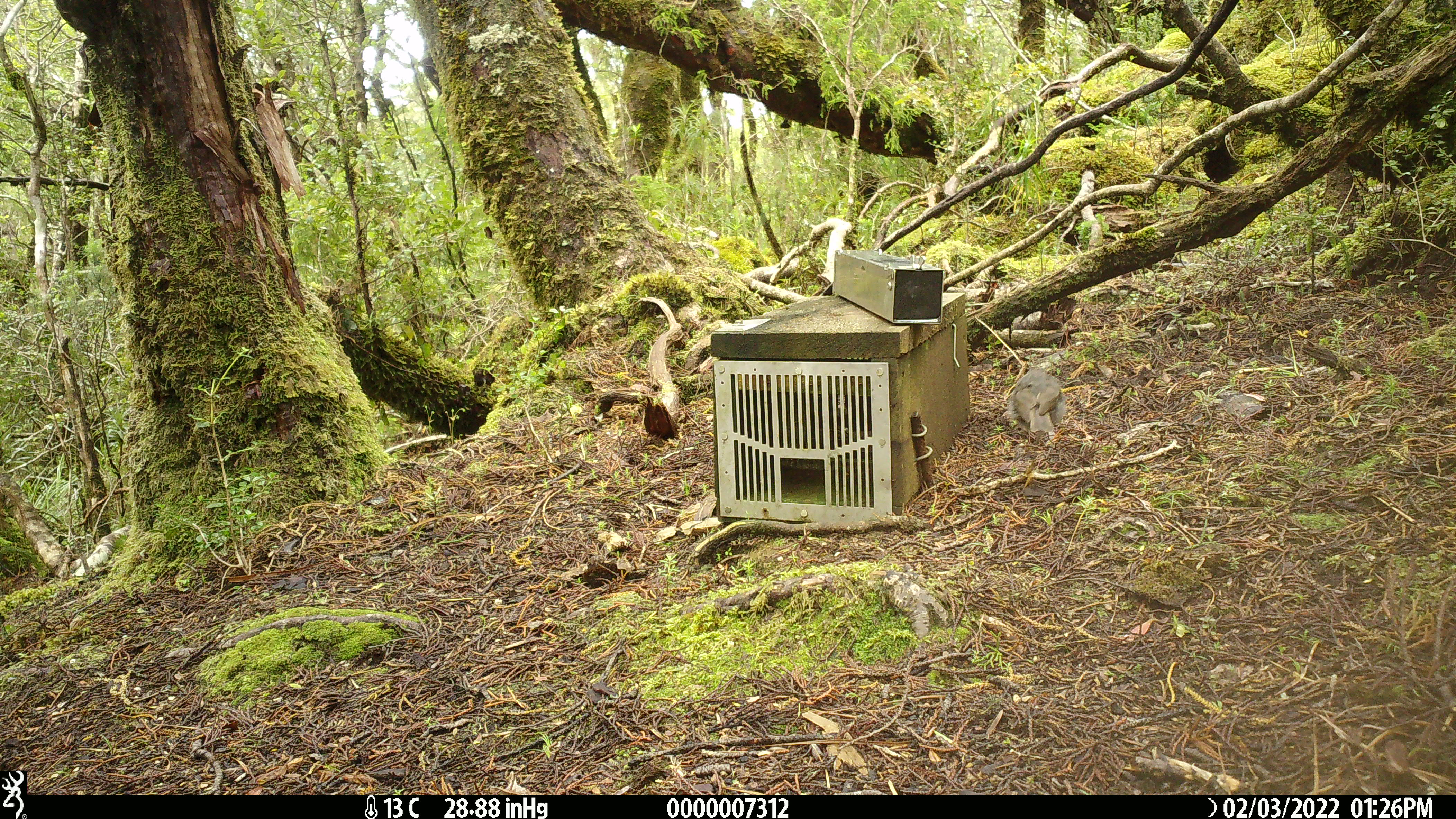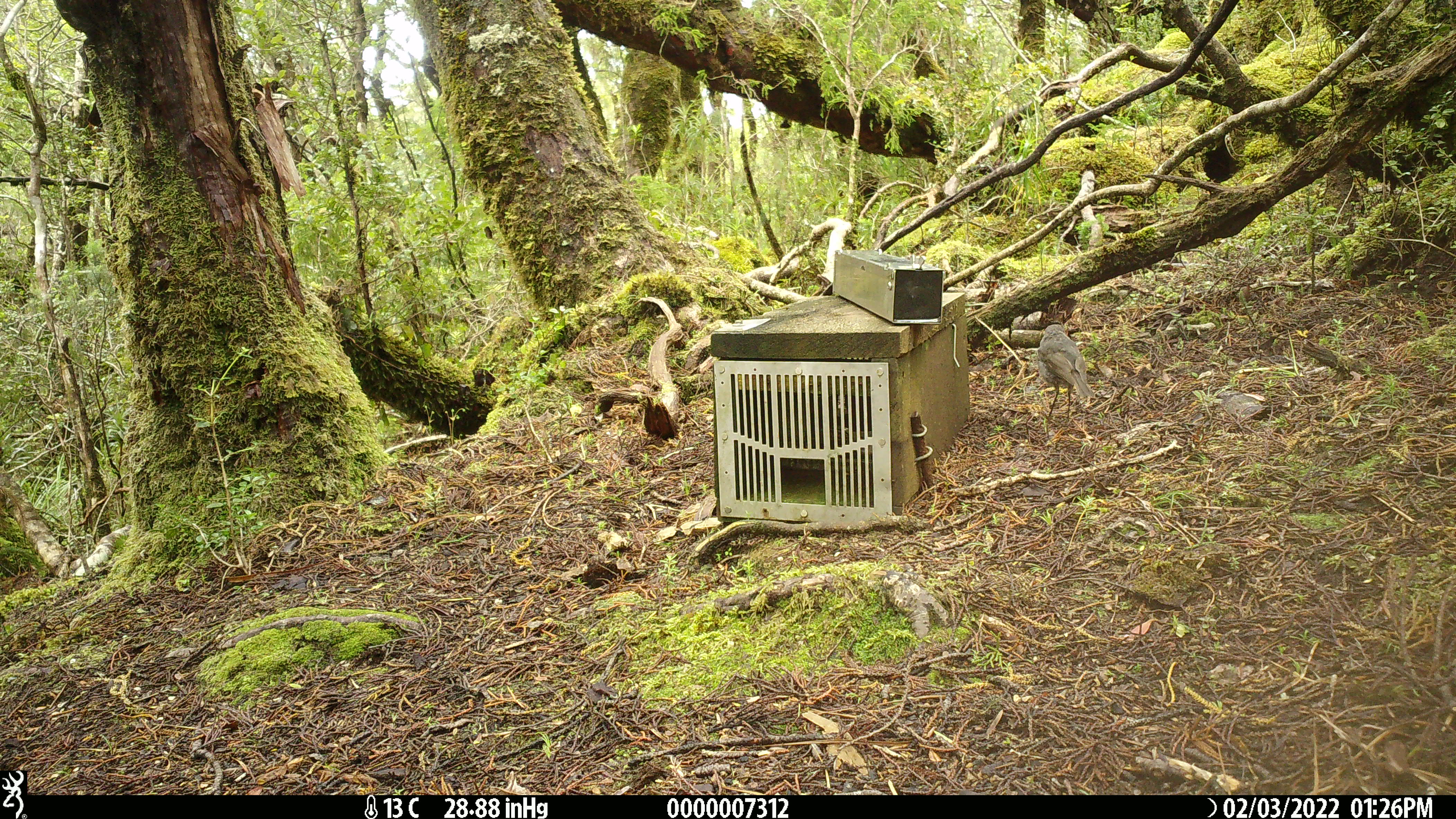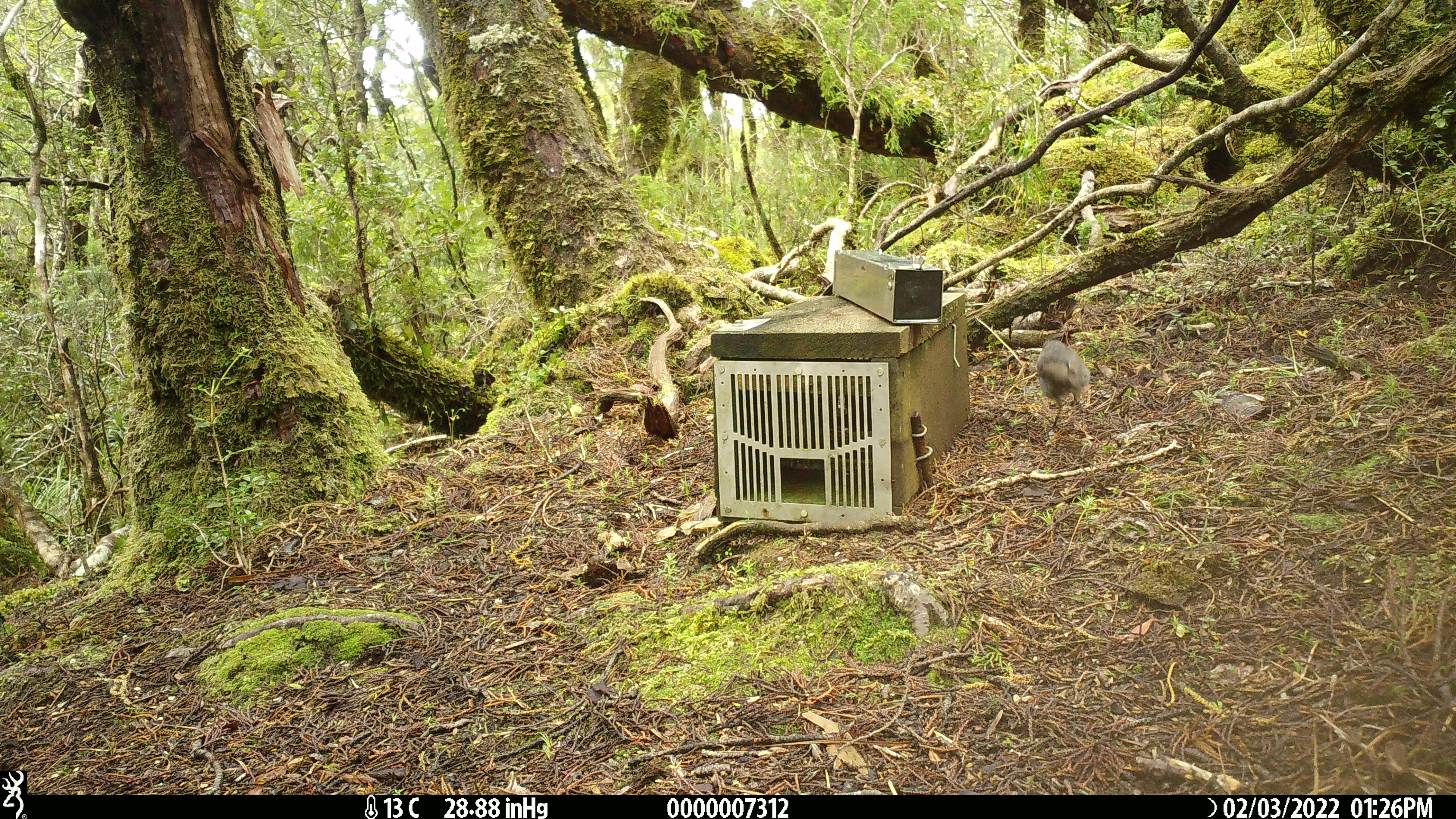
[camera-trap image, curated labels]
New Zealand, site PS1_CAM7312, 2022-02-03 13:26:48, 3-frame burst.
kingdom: Animalia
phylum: Chordata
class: Aves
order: Passeriformes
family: Petroicidae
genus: Petroica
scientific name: Petroica australis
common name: new zealand robin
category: robin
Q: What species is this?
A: Robin (new zealand robin) (Petroica australis).